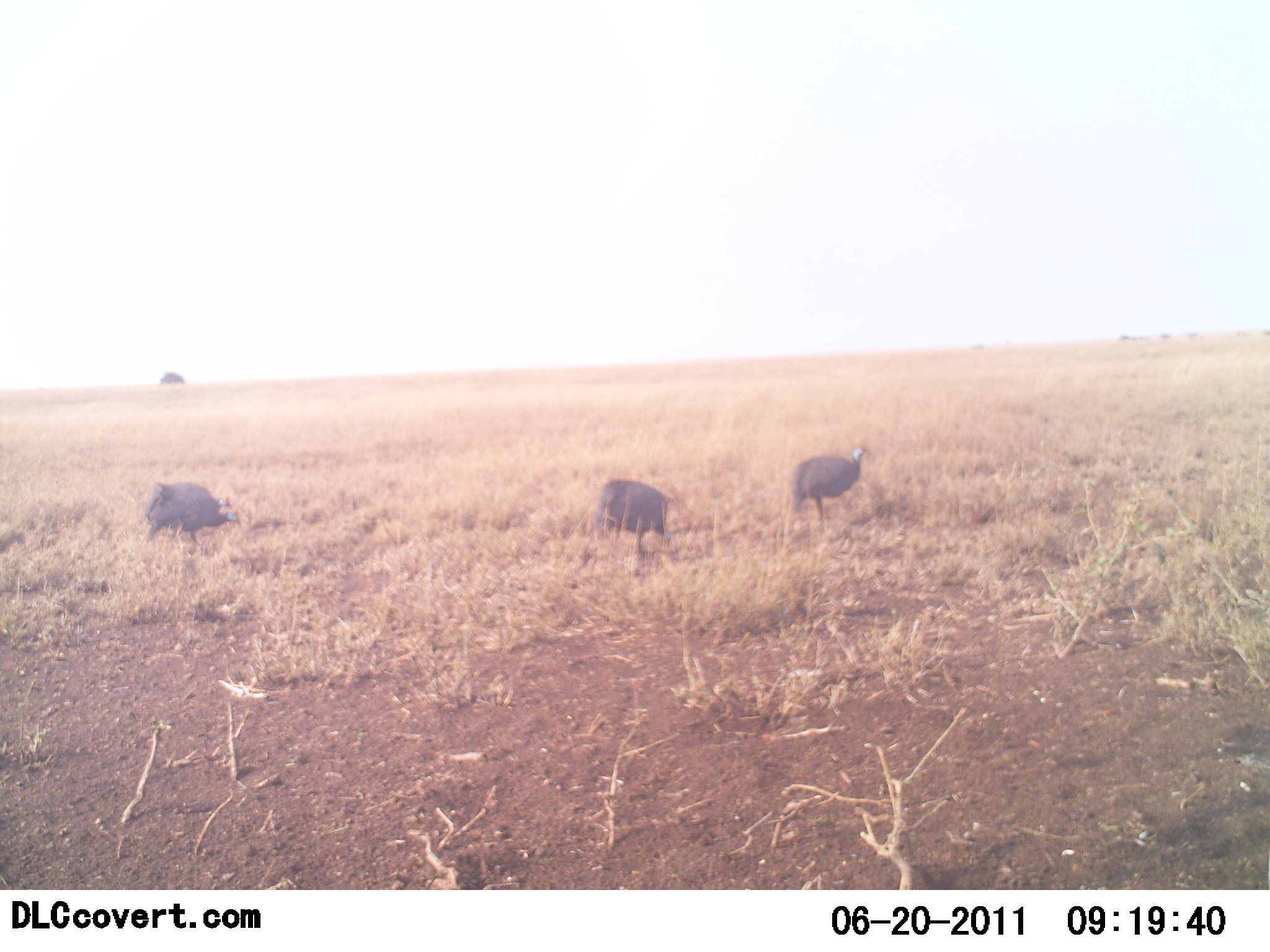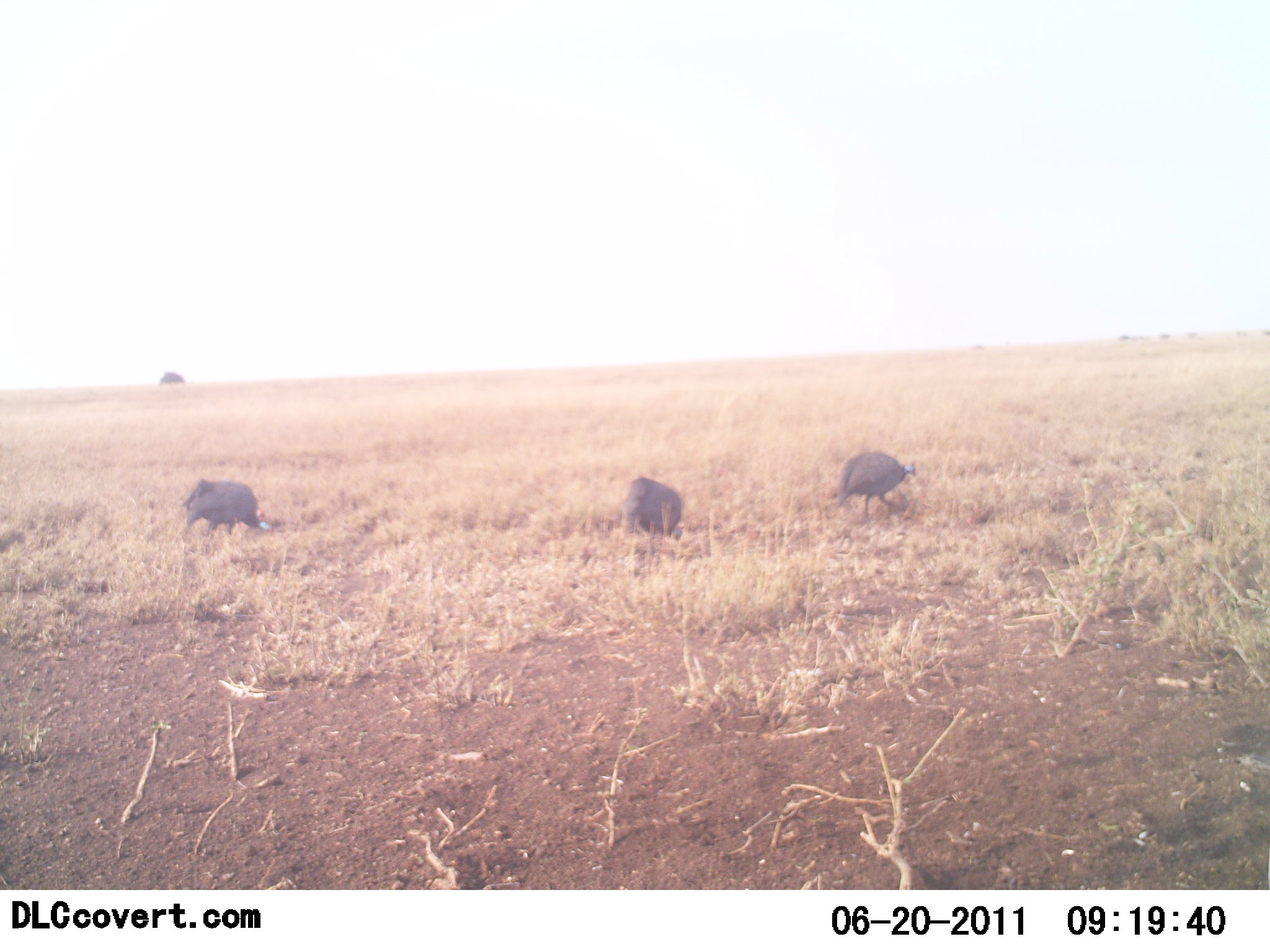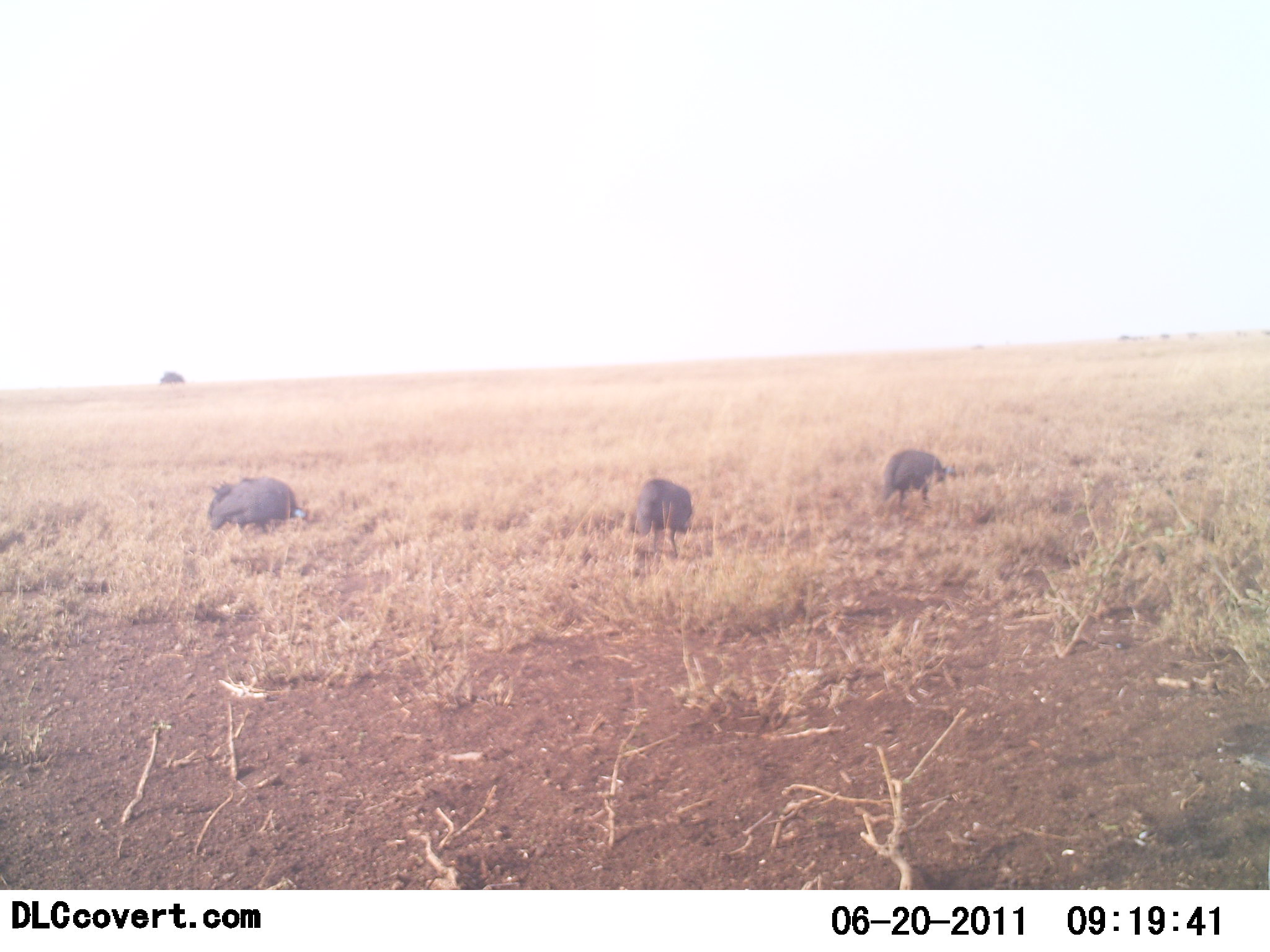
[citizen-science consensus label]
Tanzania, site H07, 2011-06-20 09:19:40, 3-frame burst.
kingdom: Animalia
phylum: Chordata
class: Aves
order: Galliformes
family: Numididae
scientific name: Numididae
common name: guinea fowl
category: guineafowl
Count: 3.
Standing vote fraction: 8%.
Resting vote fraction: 0%.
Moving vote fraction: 31%.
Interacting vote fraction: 0%.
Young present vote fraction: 0%.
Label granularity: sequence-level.